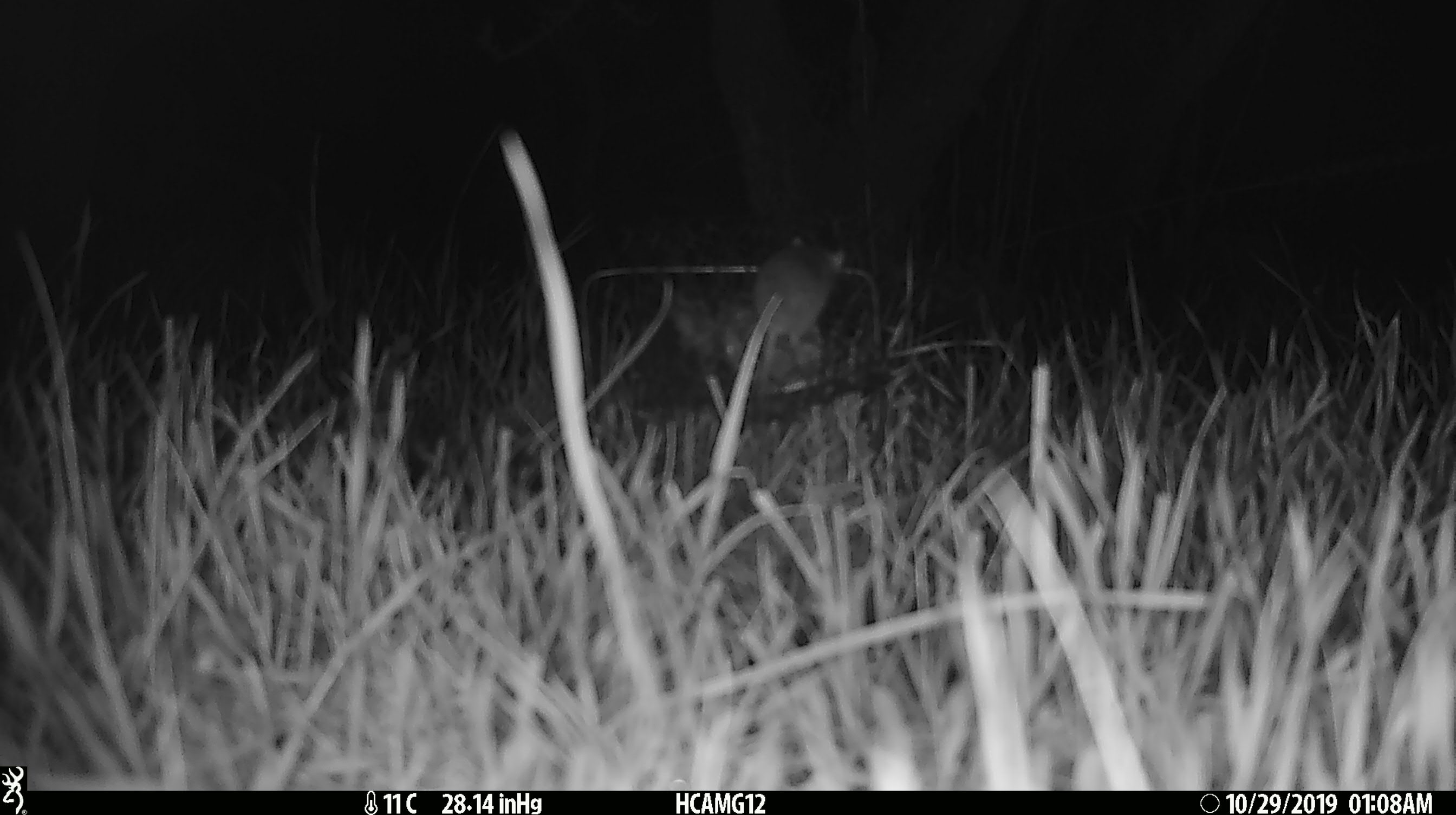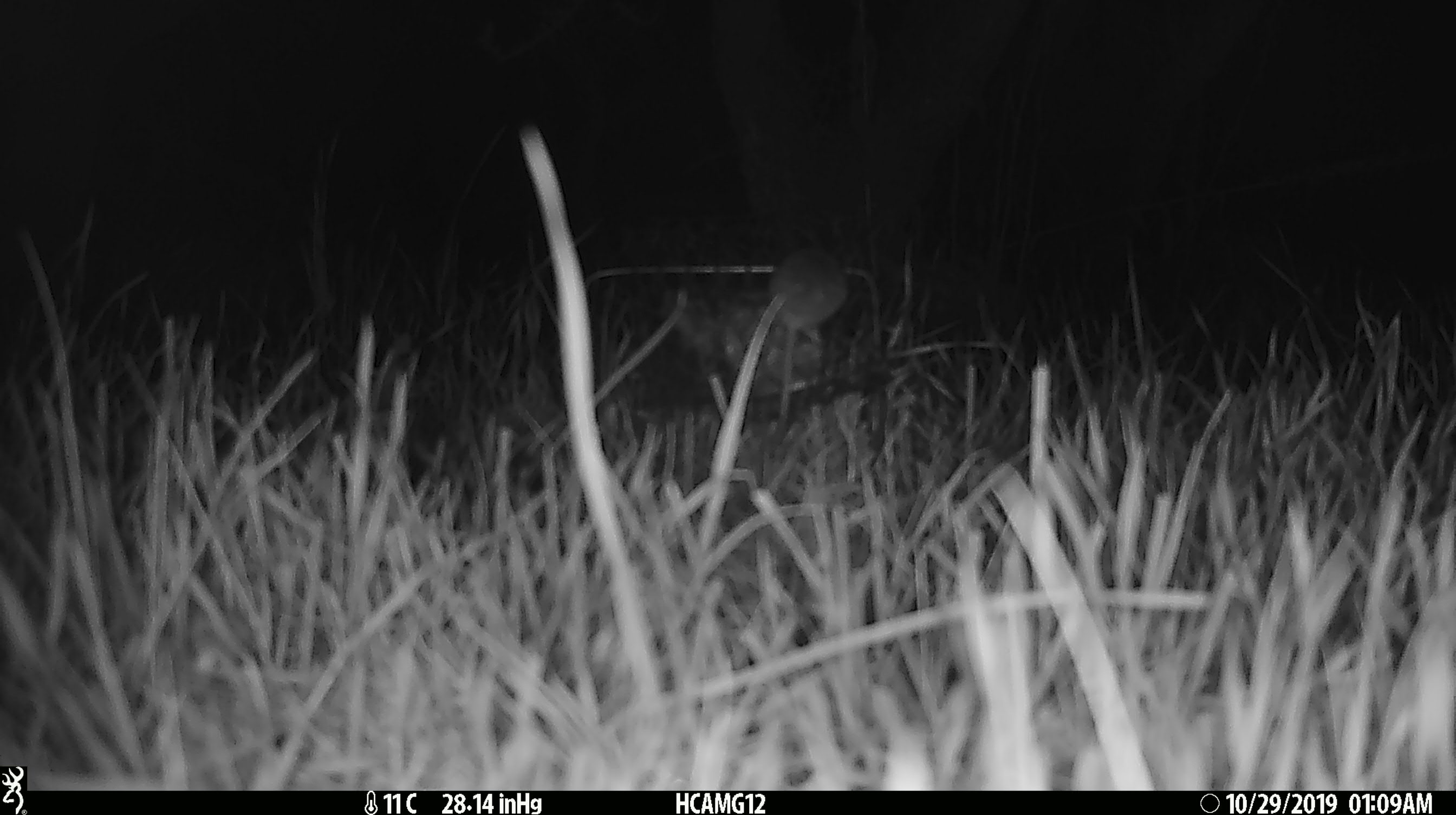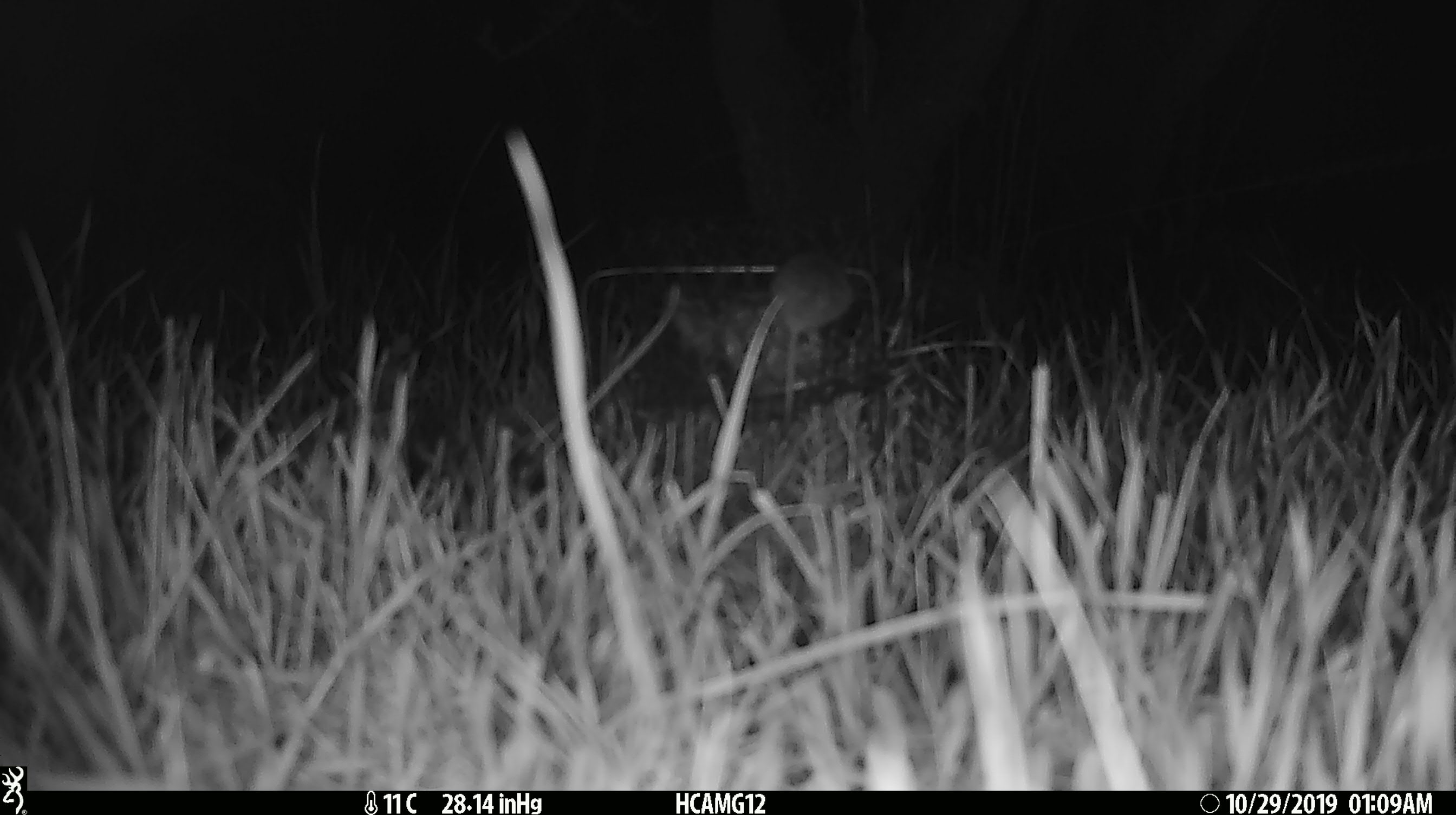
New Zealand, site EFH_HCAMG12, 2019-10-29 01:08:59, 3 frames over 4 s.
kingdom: Animalia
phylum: Chordata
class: Mammalia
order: Rodentia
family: Muridae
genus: Mus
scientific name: Mus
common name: mouse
Mouse (Mus).